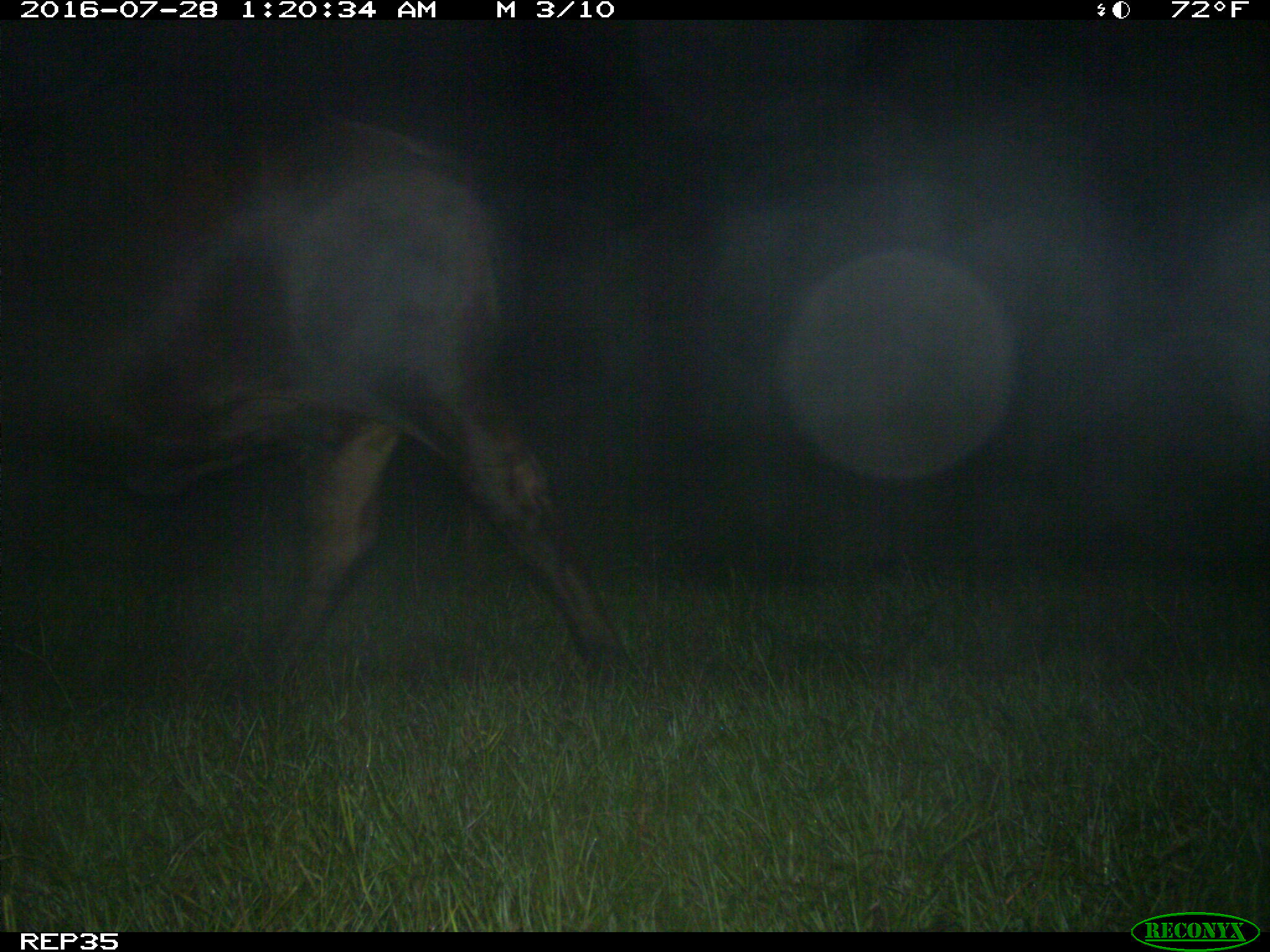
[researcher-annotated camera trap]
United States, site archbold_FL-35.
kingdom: Animalia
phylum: Chordata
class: Mammalia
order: Artiodactyla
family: Bovidae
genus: Bos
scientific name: Bos taurus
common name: domestic cow